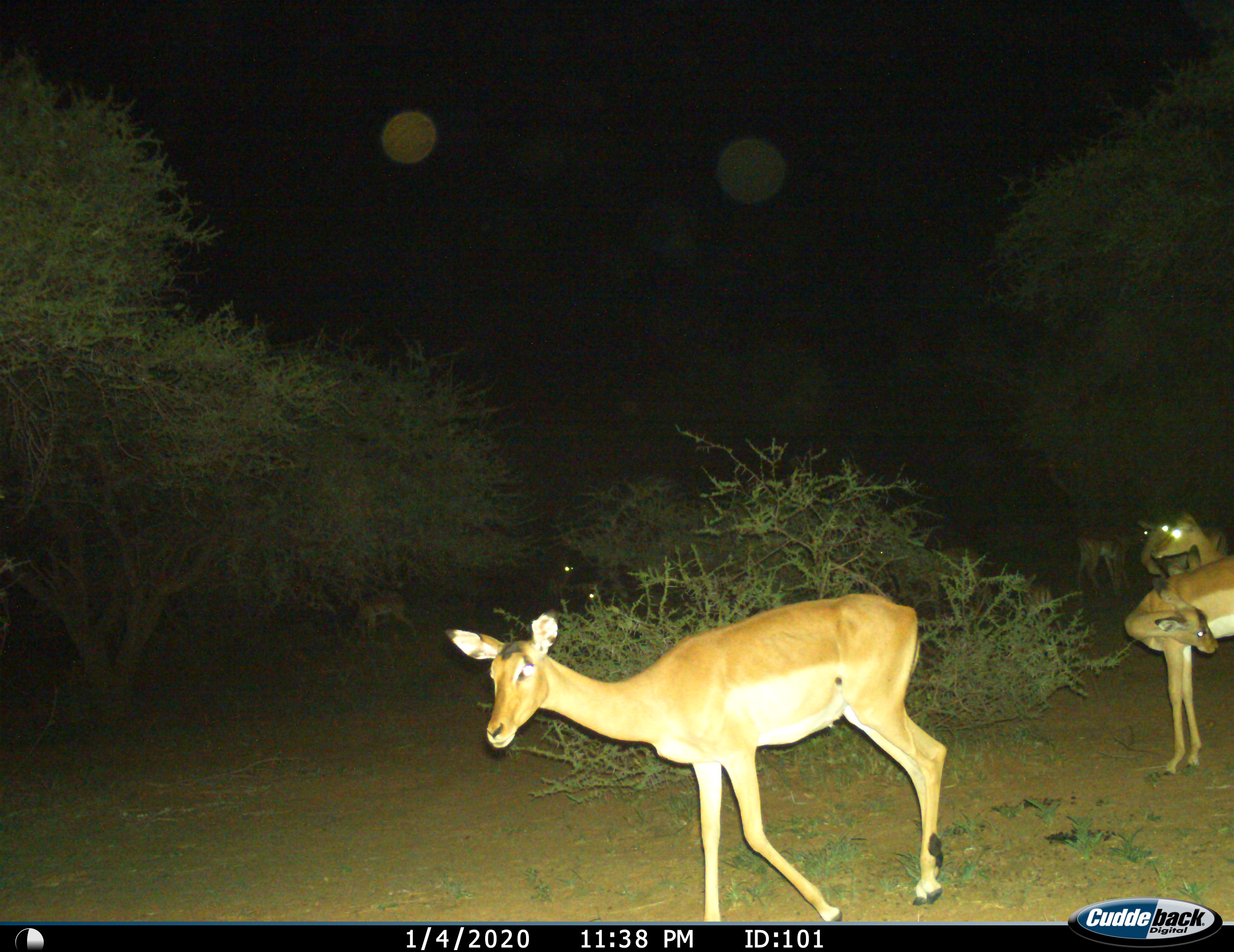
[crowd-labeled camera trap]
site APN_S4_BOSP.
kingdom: Animalia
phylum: Chordata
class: Mammalia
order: Artiodactyla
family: Bovidae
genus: Aepyceros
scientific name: Aepyceros melampus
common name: impala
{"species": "impala (Aepyceros melampus)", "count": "9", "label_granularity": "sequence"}